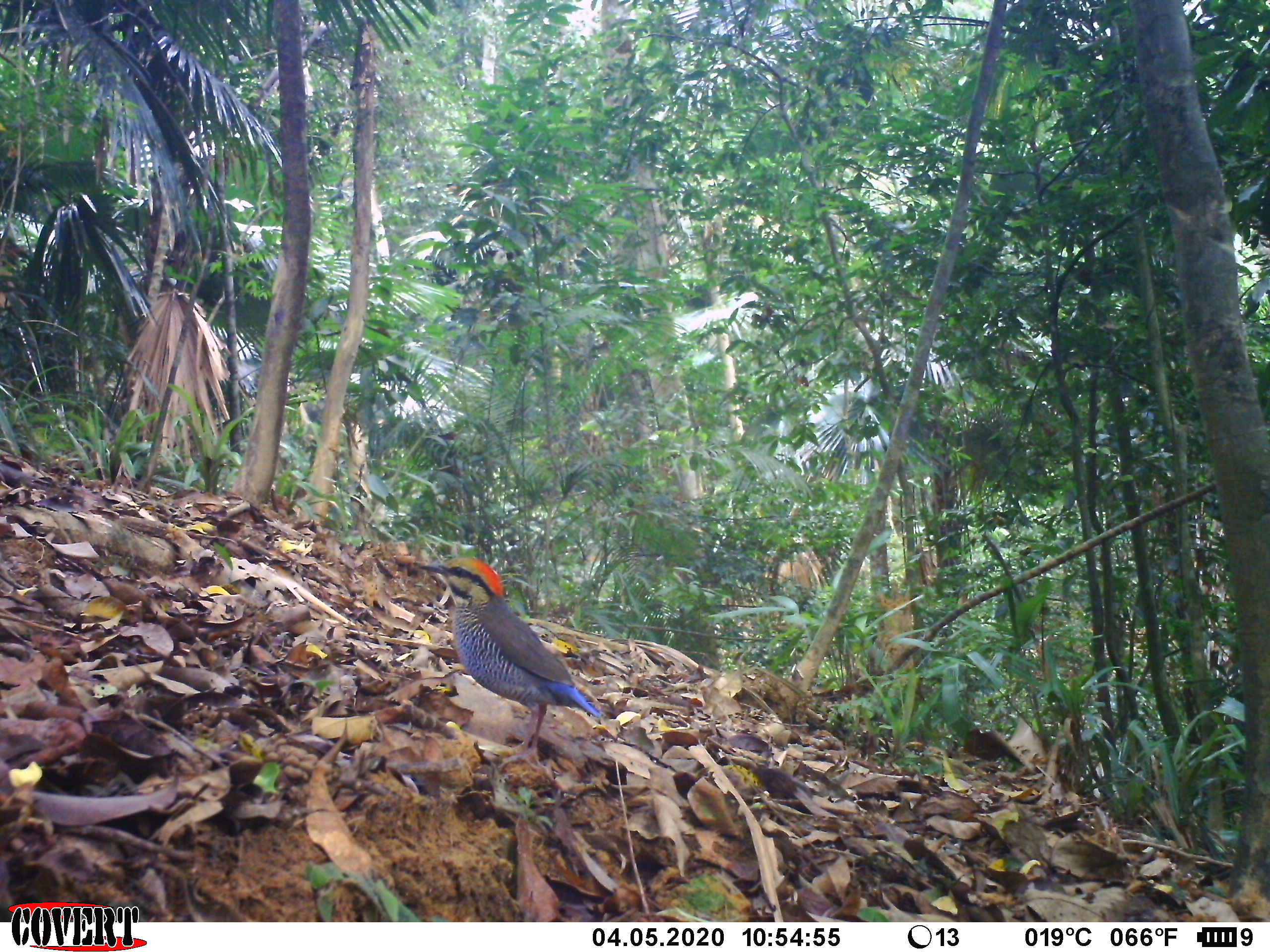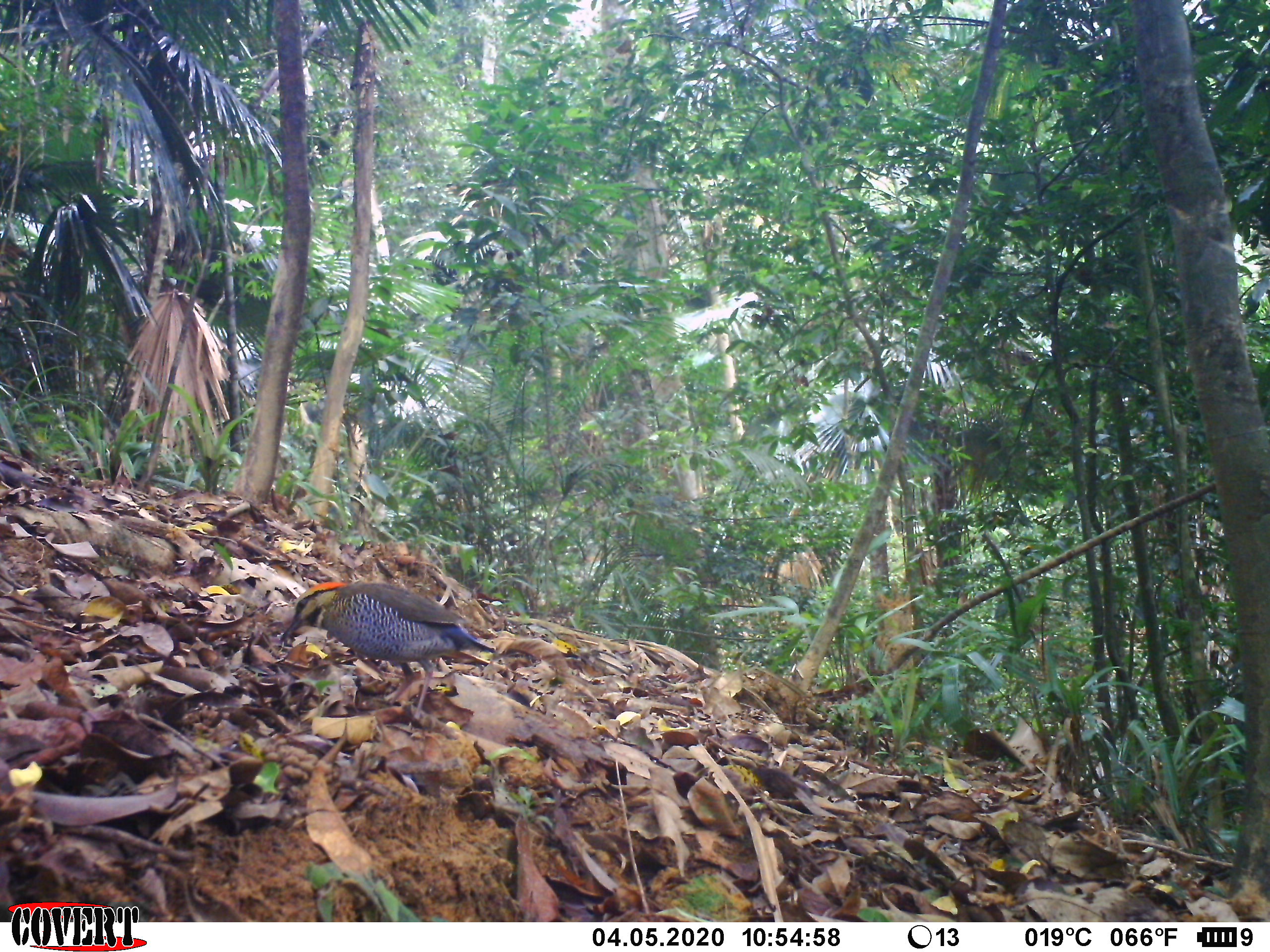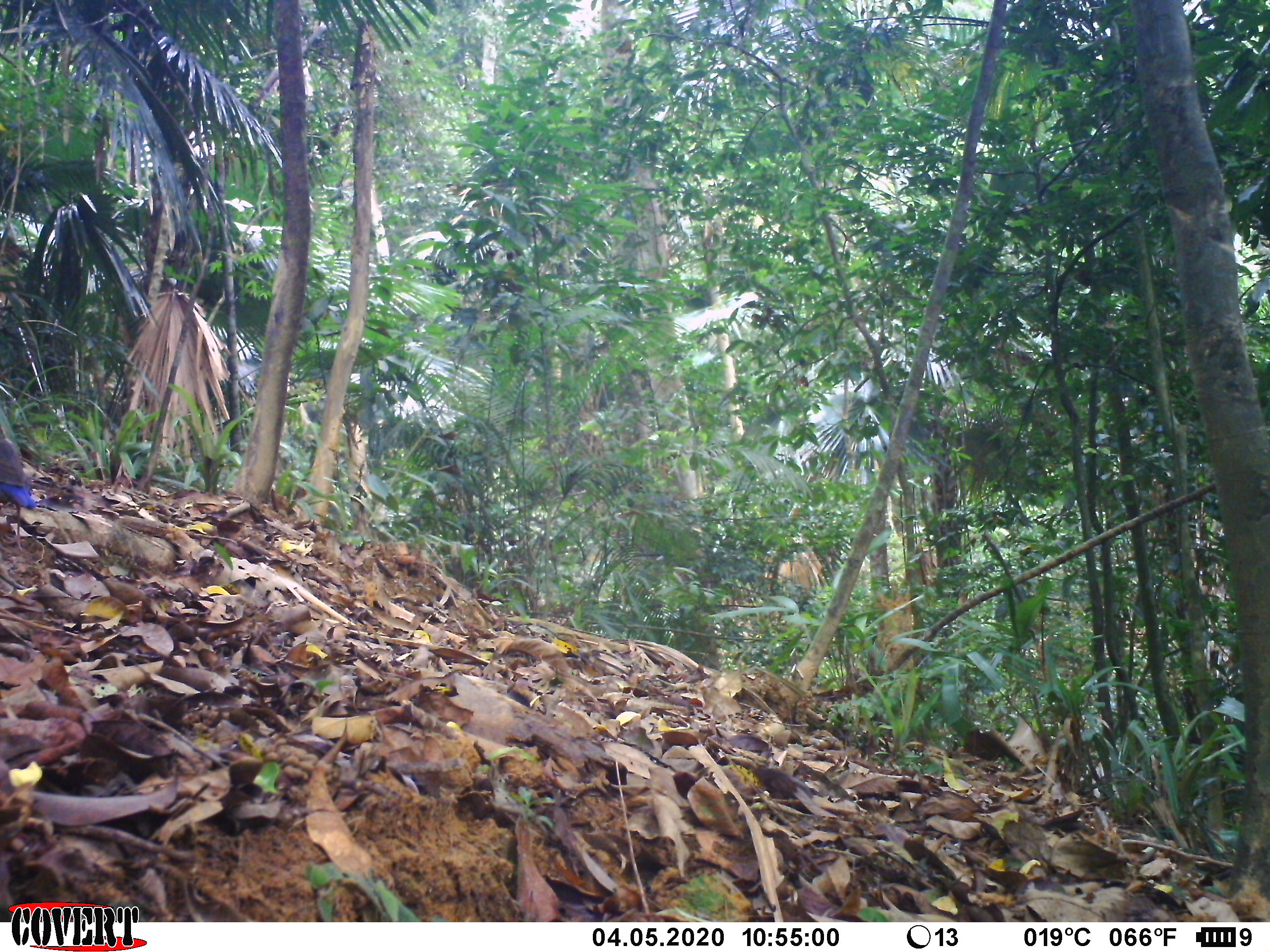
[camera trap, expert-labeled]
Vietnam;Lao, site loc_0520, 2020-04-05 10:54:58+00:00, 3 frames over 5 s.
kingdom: Animalia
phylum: Chordata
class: Aves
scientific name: Aves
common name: bird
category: unidentified bird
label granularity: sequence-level